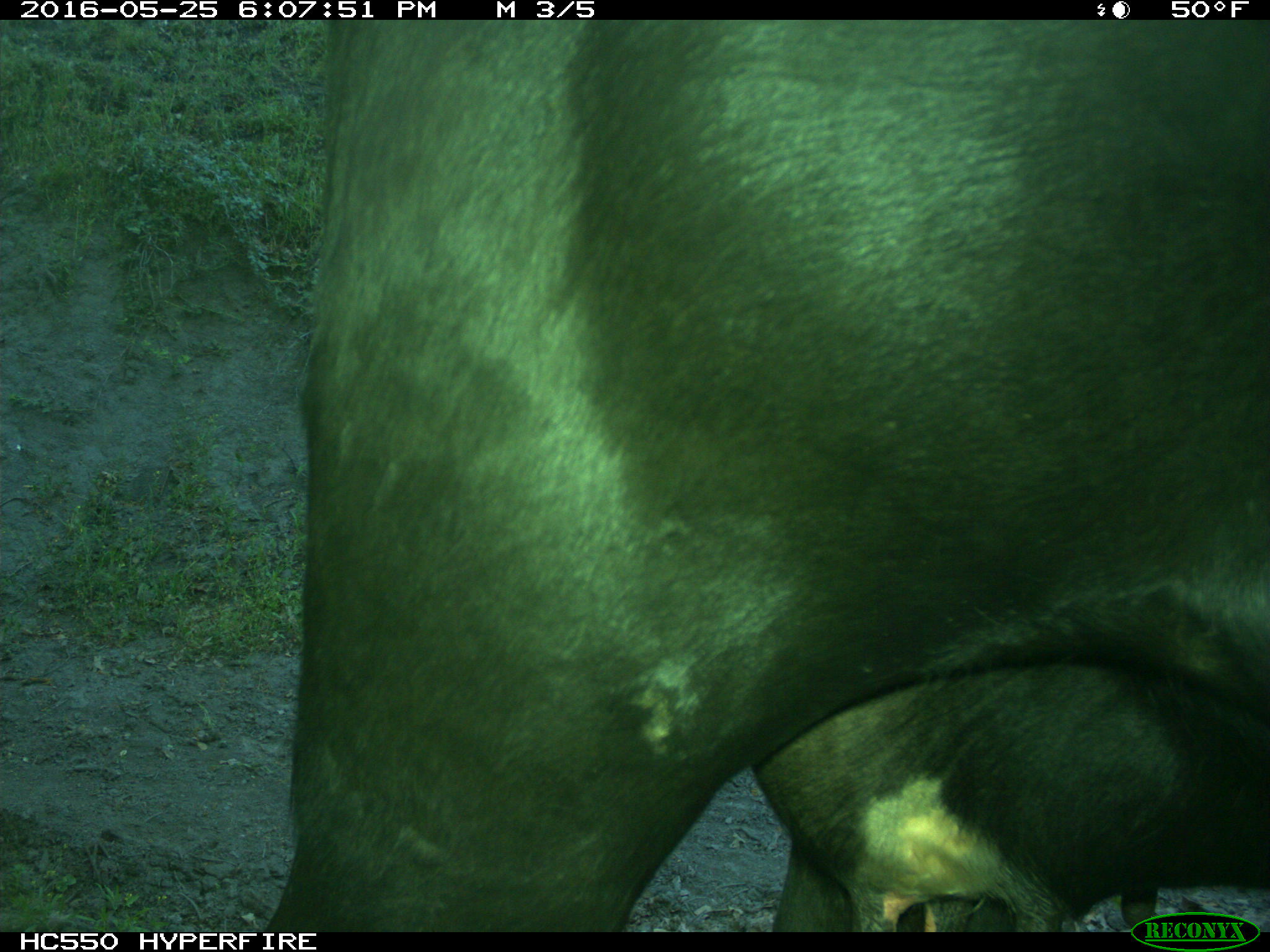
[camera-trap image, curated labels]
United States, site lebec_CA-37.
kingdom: Animalia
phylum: Chordata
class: Mammalia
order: Artiodactyla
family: Bovidae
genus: Bos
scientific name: Bos taurus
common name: domestic cow